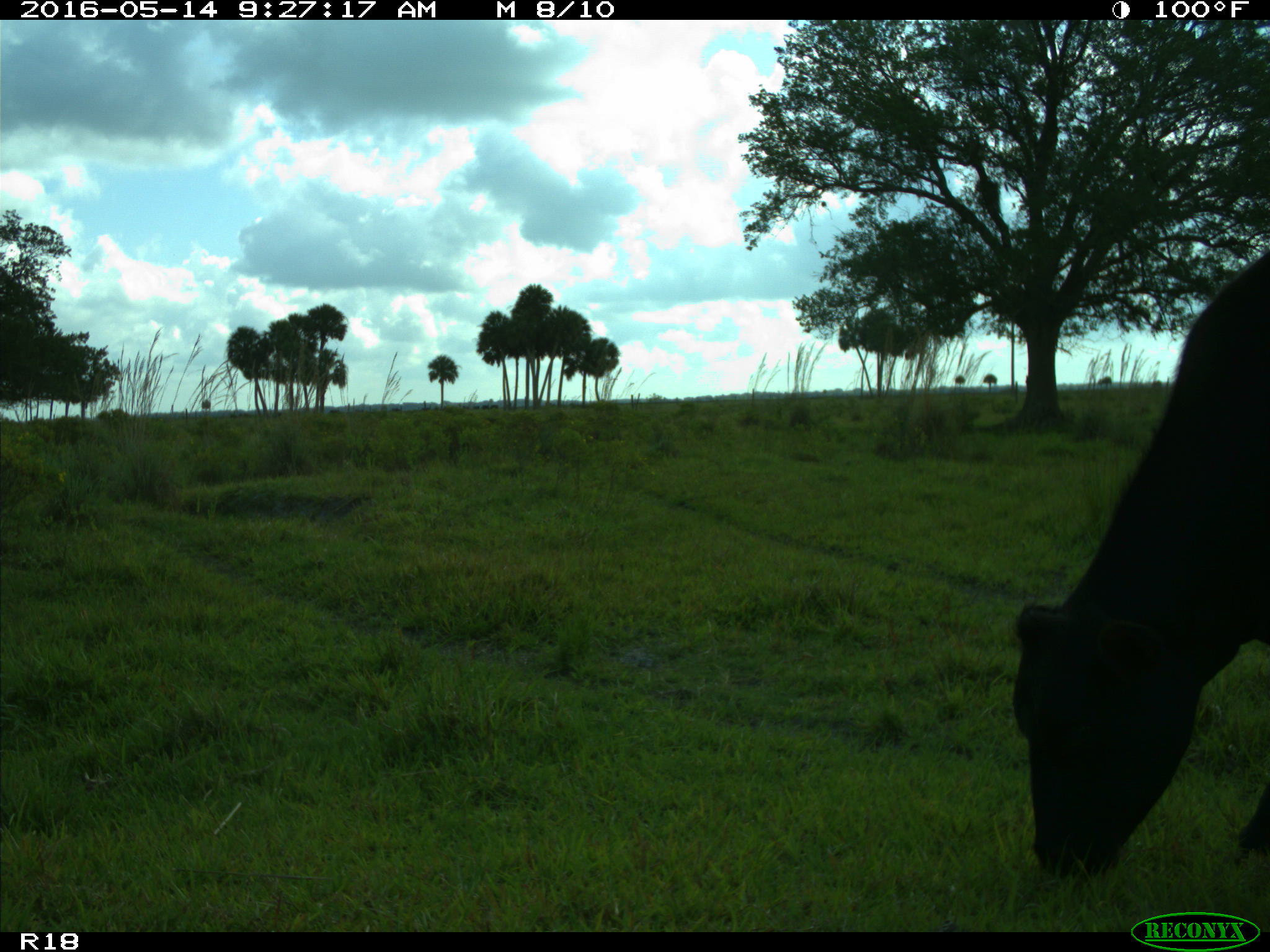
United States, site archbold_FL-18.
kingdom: Animalia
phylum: Chordata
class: Mammalia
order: Artiodactyla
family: Bovidae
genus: Bos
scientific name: Bos taurus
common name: domestic cow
Bos taurus (domestic cow).